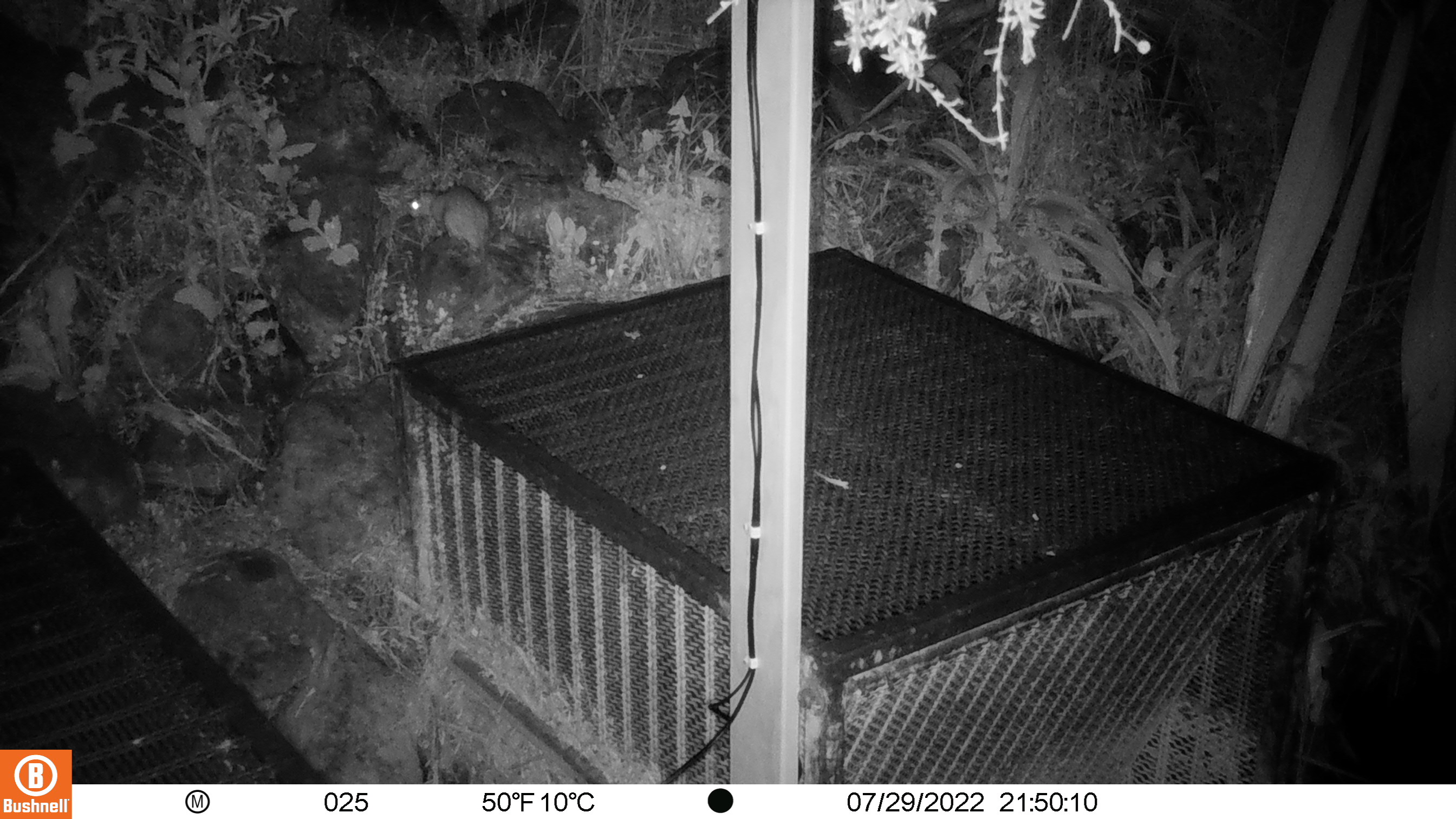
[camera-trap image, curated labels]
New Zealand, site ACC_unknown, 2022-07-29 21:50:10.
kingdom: Animalia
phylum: Chordata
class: Mammalia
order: Rodentia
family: Muridae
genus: Rattus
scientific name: Rattus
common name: rat